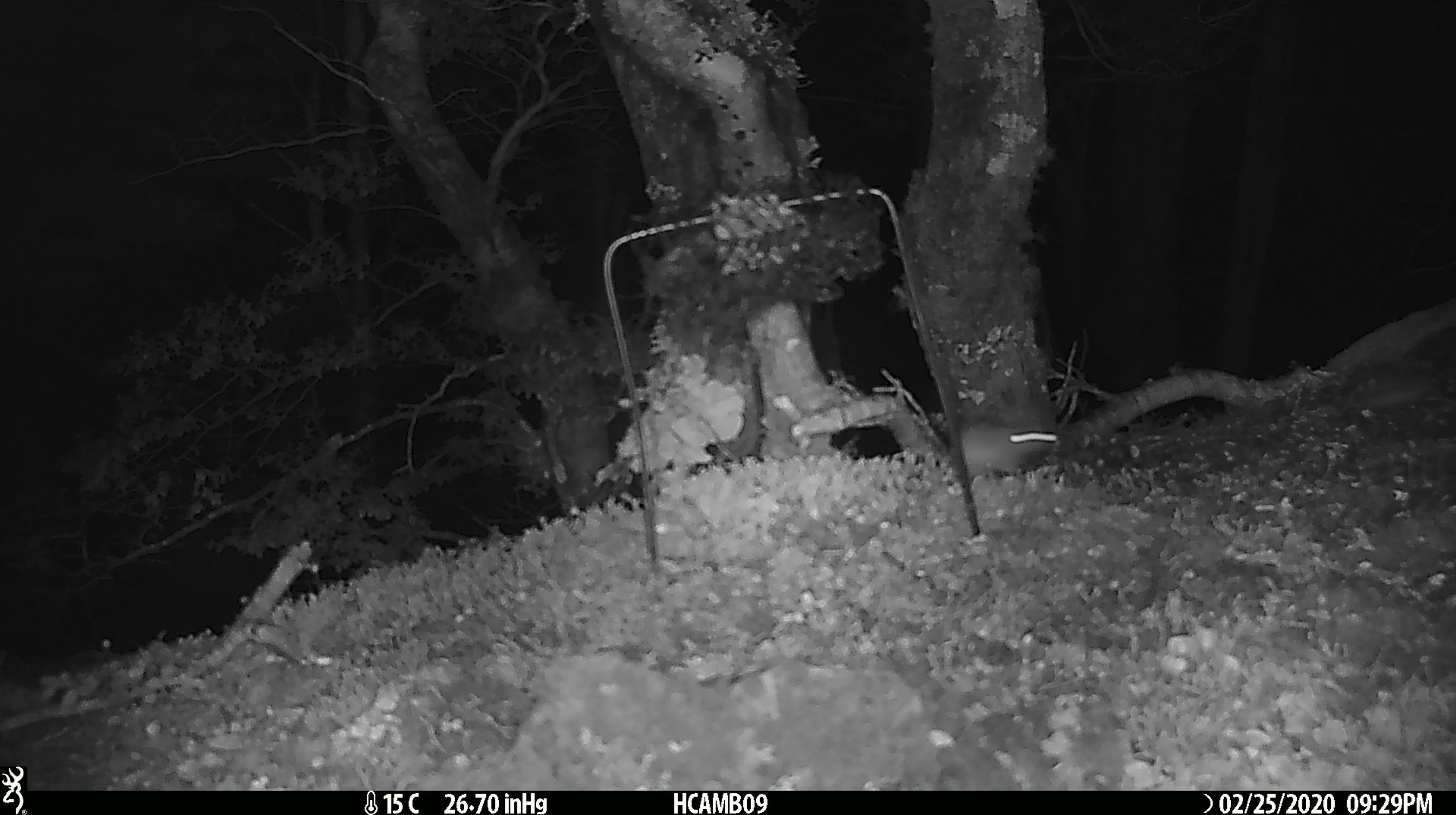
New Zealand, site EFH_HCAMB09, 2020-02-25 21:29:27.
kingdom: Animalia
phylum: Chordata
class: Mammalia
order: Rodentia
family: Muridae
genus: Mus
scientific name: Mus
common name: mouse